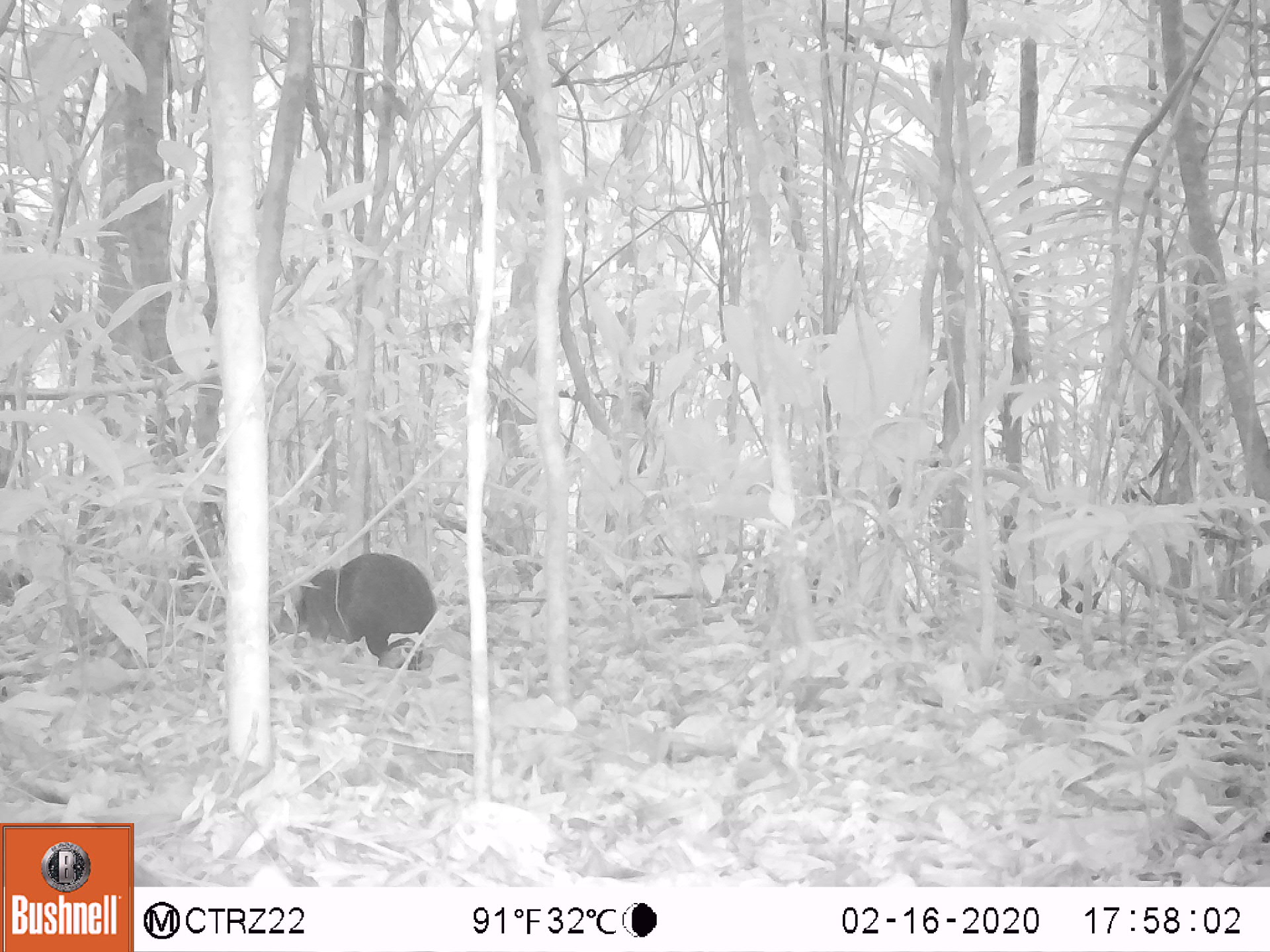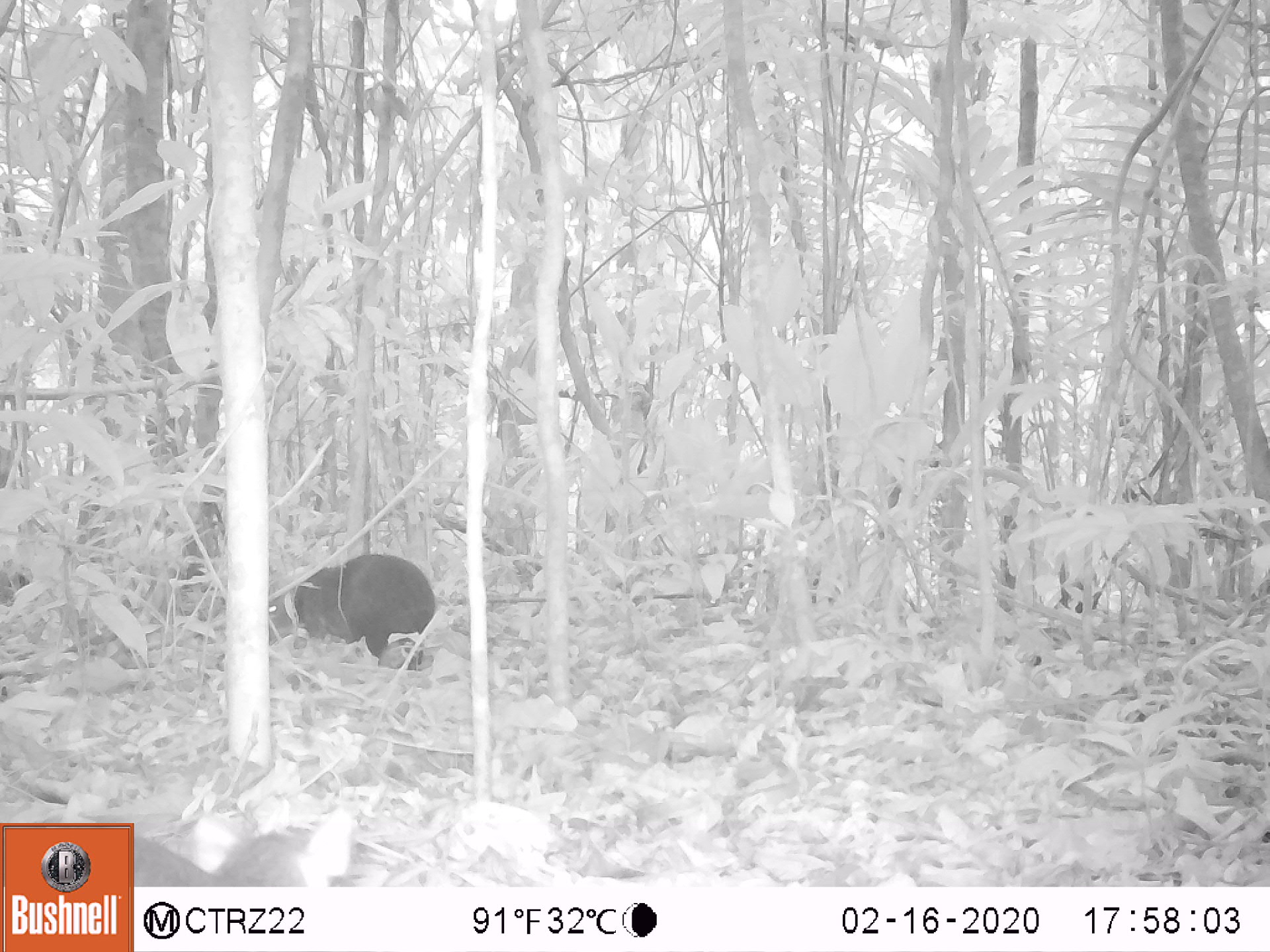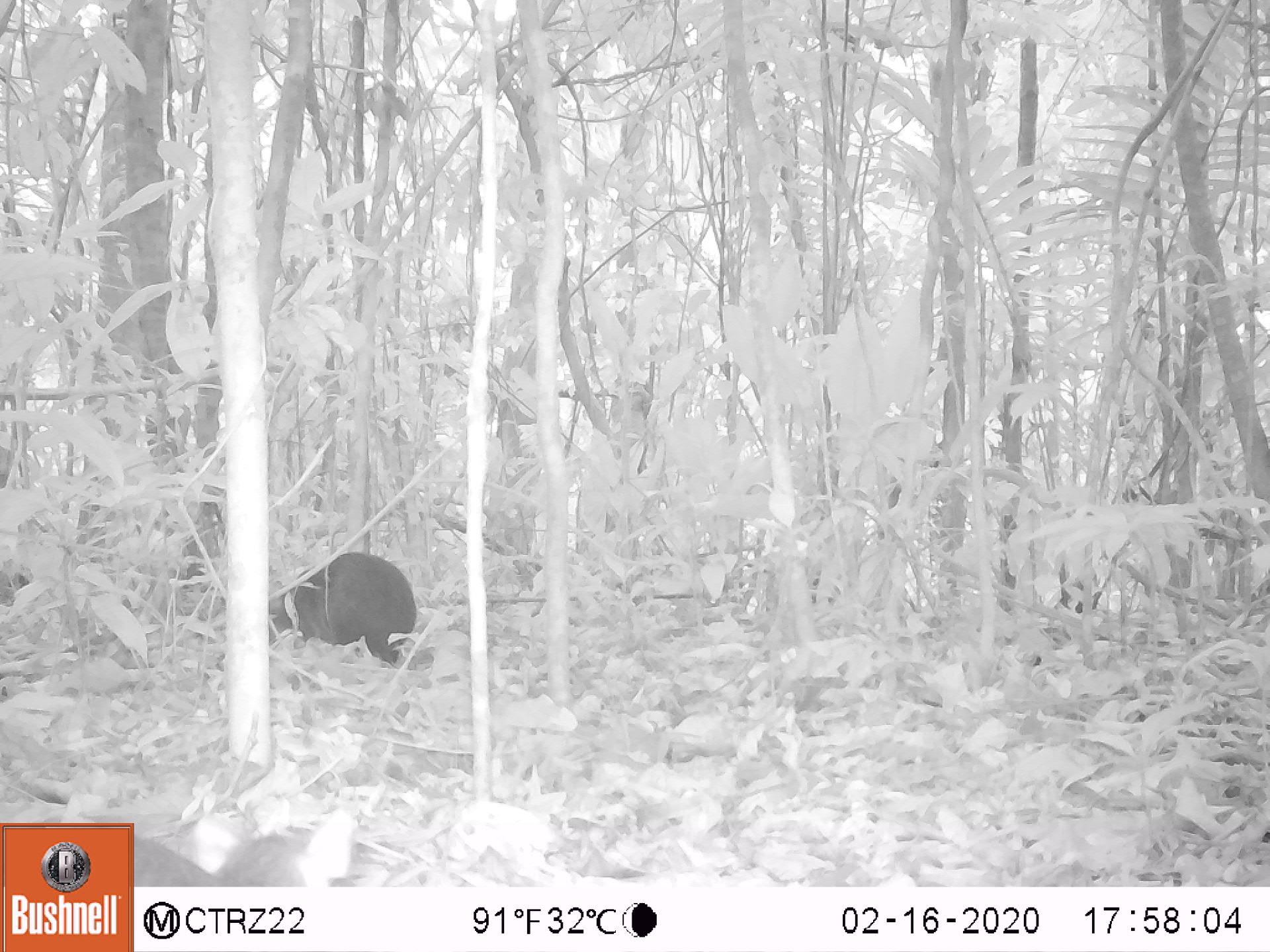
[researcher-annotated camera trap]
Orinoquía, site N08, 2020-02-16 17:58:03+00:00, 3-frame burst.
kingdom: Animalia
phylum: Chordata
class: Mammalia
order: Rodentia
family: Dasyproctidae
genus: Dasyprocta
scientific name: Dasyprocta fuliginosa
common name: black agouti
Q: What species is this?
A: Black agouti (Dasyprocta fuliginosa).